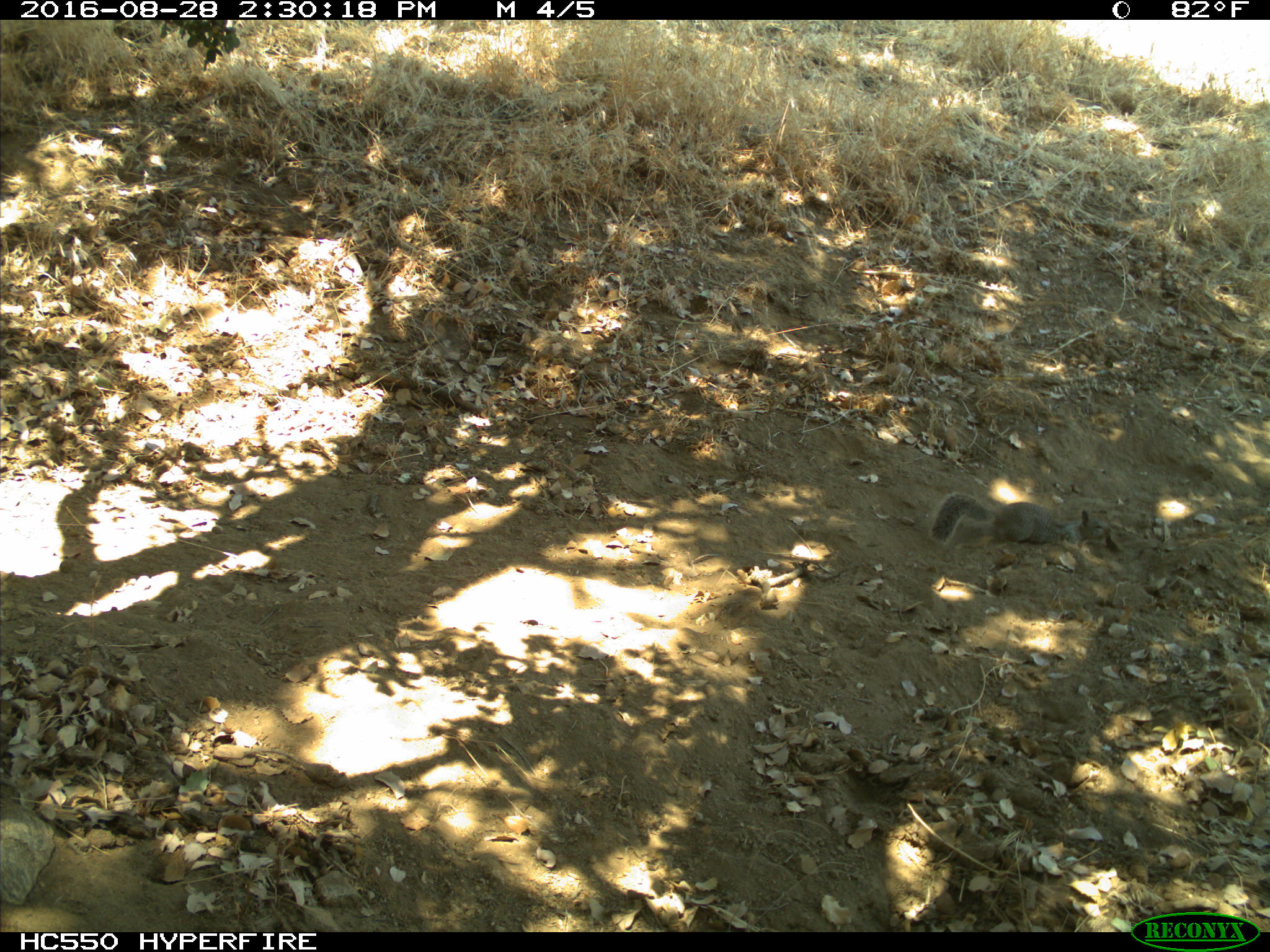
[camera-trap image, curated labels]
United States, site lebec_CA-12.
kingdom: Animalia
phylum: Chordata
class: Mammalia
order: Rodentia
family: Sciuridae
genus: Otospermophilus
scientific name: Otospermophilus beecheyi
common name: california ground squirrel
Otospermophilus beecheyi (california ground squirrel).